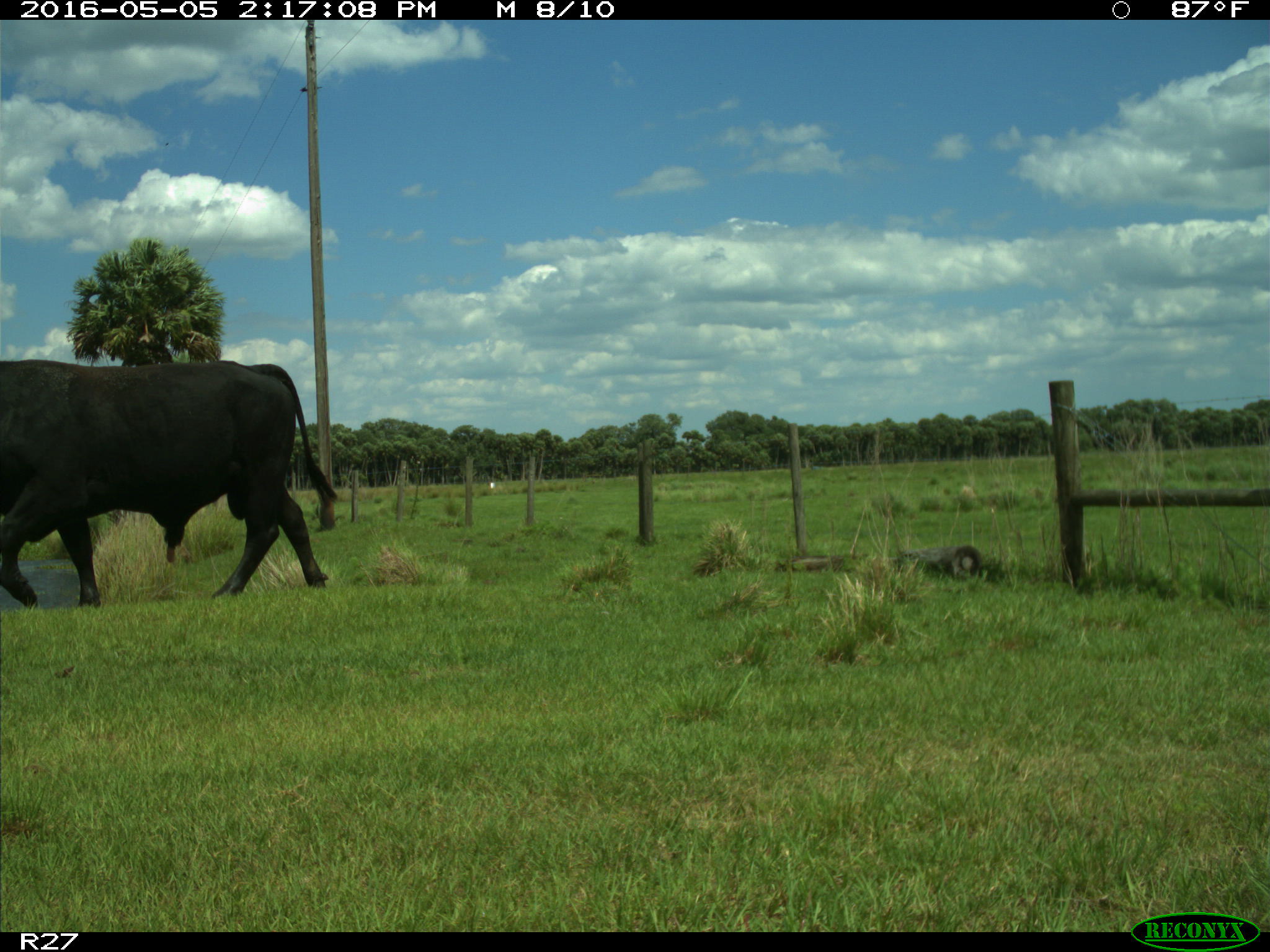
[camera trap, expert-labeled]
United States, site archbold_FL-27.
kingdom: Animalia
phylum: Chordata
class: Mammalia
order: Artiodactyla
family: Bovidae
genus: Bos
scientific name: Bos taurus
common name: domestic cow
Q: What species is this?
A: Bos taurus (domestic cow).